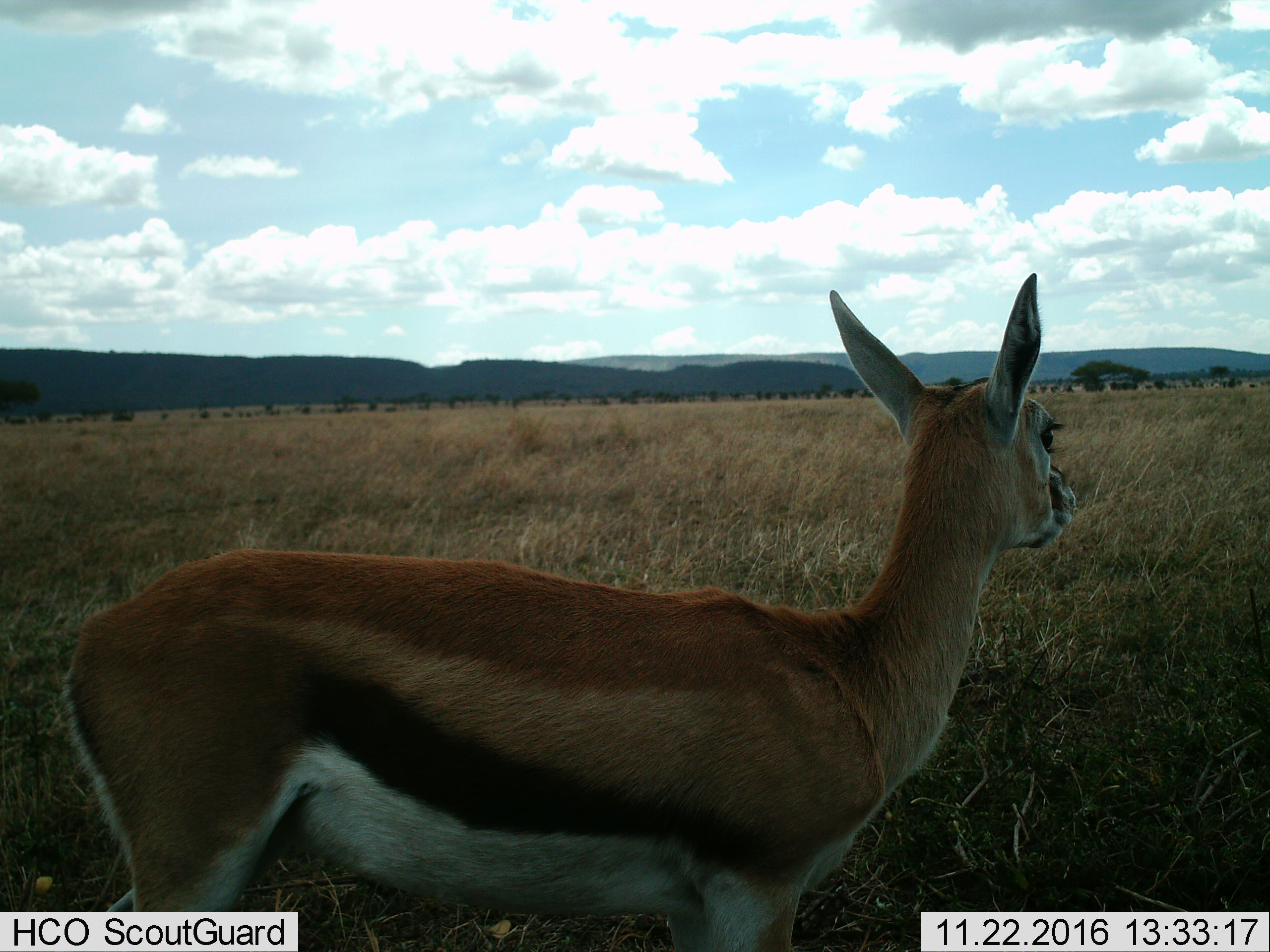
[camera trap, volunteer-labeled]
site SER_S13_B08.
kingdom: Animalia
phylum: Chordata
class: Mammalia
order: Artiodactyla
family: Bovidae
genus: Eudorcas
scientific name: Eudorcas thomsonii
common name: thomson's gazelle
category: gazellethomsons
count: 1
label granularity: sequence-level